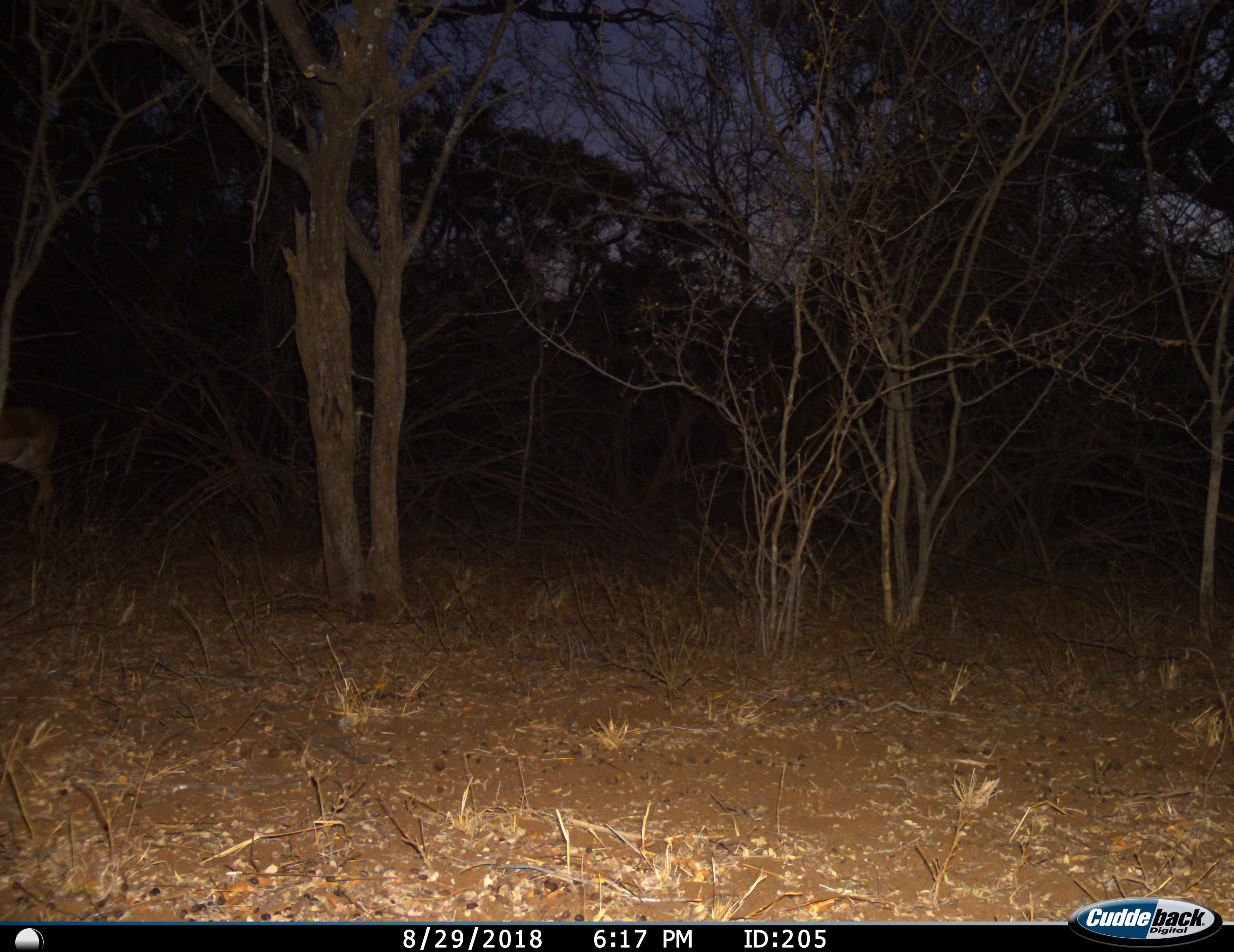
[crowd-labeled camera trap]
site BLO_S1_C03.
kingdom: Animalia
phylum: Chordata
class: Mammalia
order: Artiodactyla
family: Bovidae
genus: Aepyceros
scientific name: Aepyceros melampus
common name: impala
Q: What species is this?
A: Impala (Aepyceros melampus).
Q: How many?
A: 1.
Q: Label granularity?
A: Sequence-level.